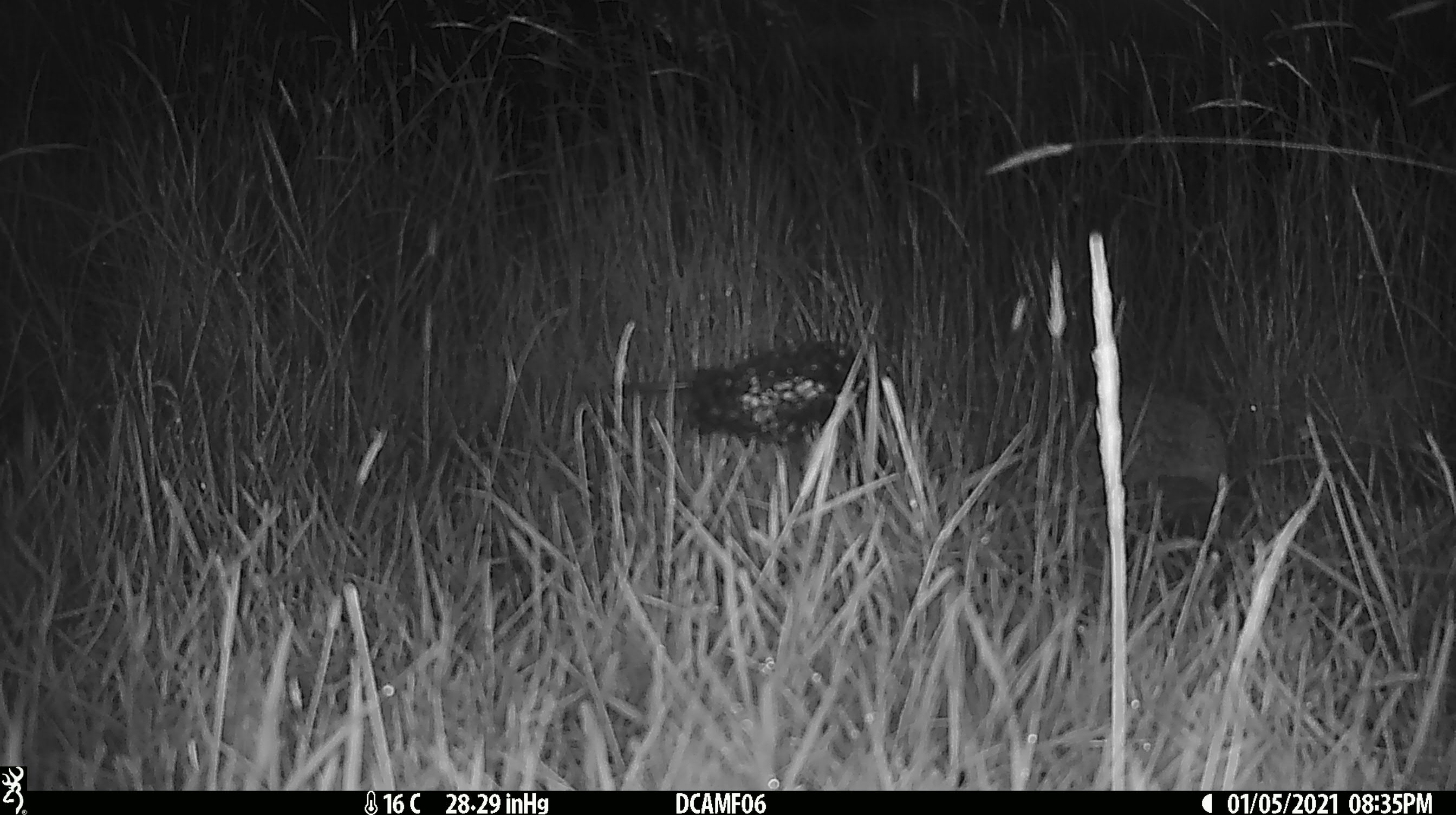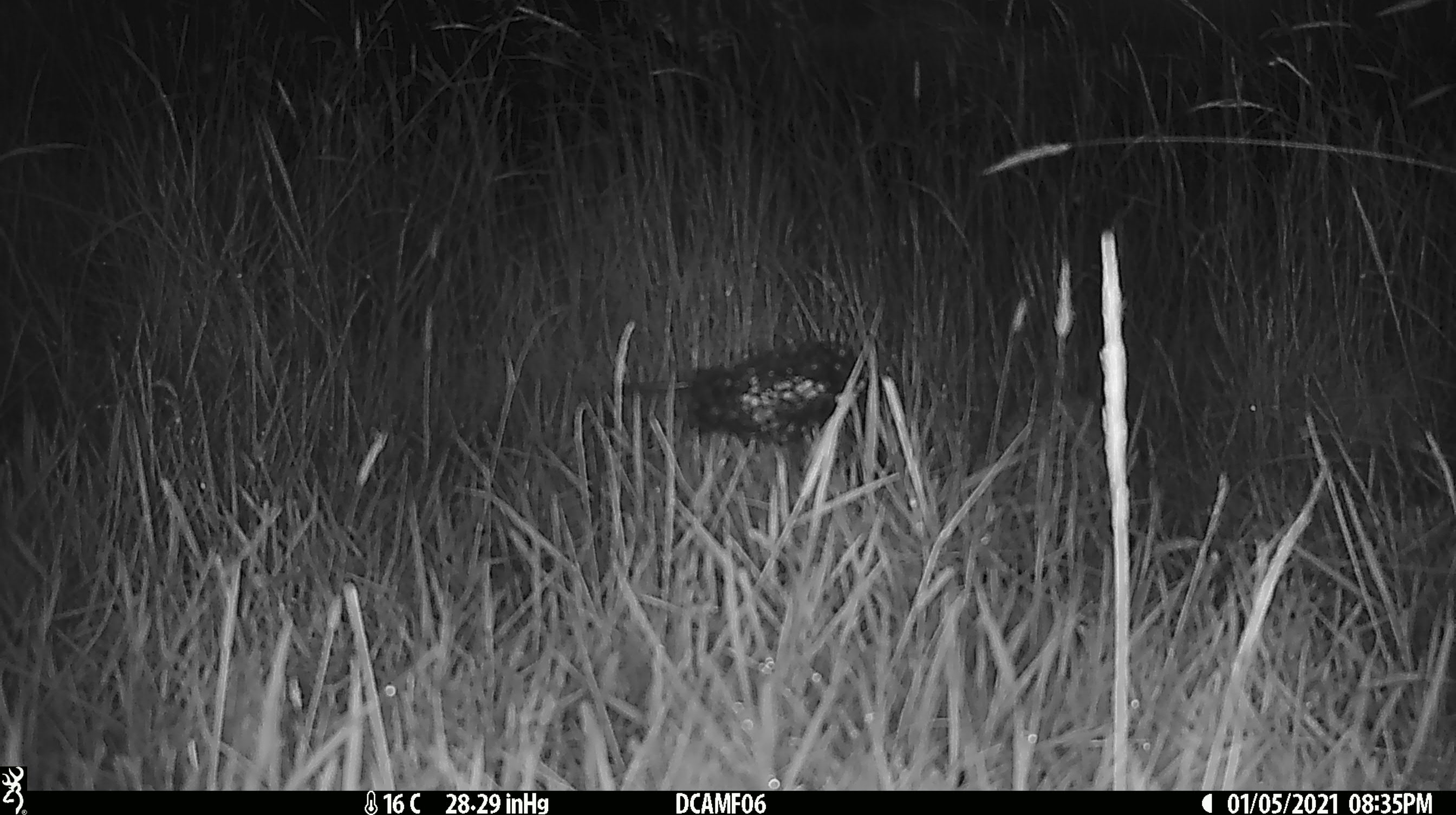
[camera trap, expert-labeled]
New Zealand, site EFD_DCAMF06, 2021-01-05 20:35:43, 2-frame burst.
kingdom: Animalia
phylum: Chordata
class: Mammalia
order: Eulipotyphla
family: Erinaceidae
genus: Erinaceus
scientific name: Erinaceus europaeus europaeus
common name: european hedgehog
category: hedgehog